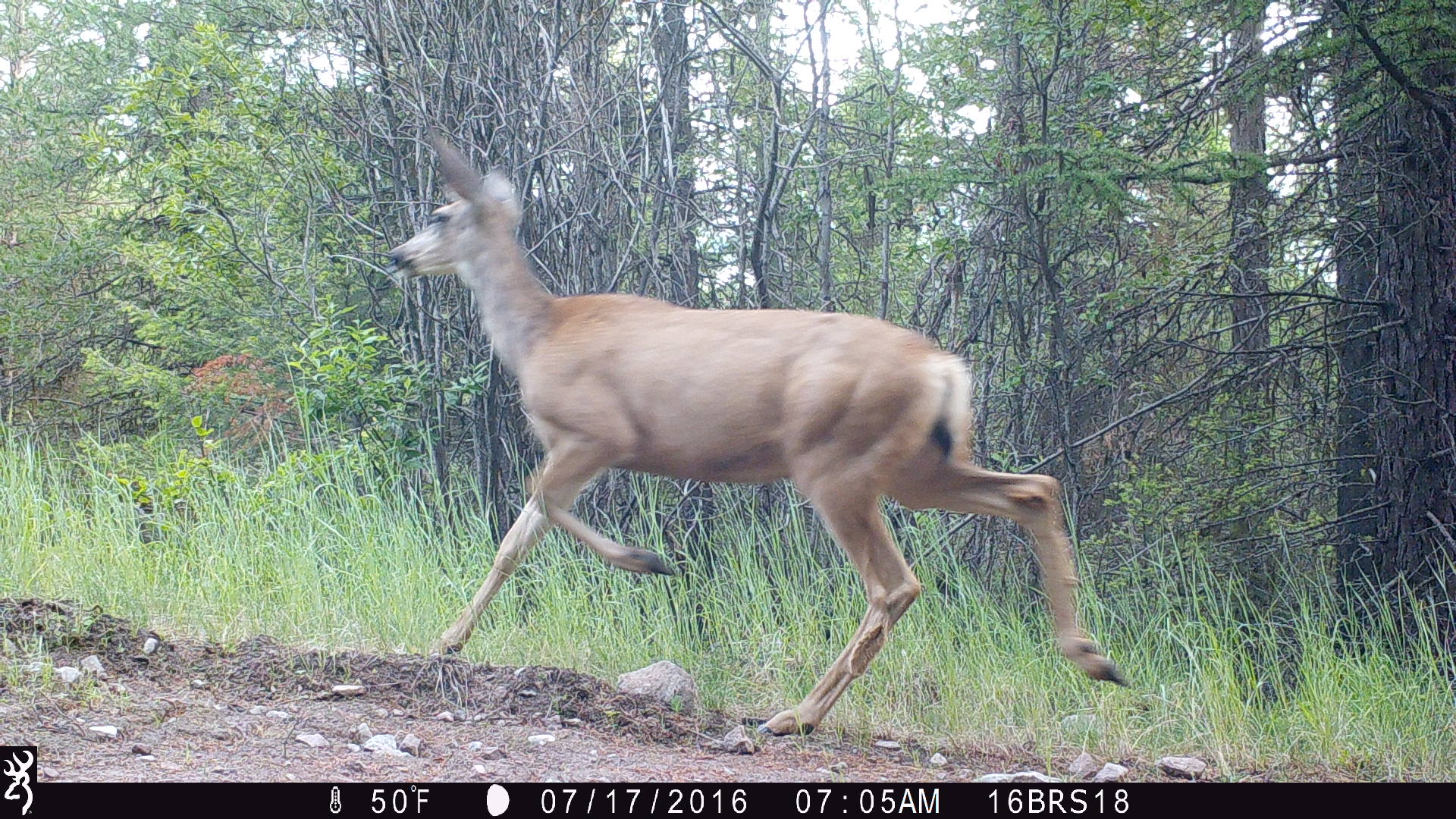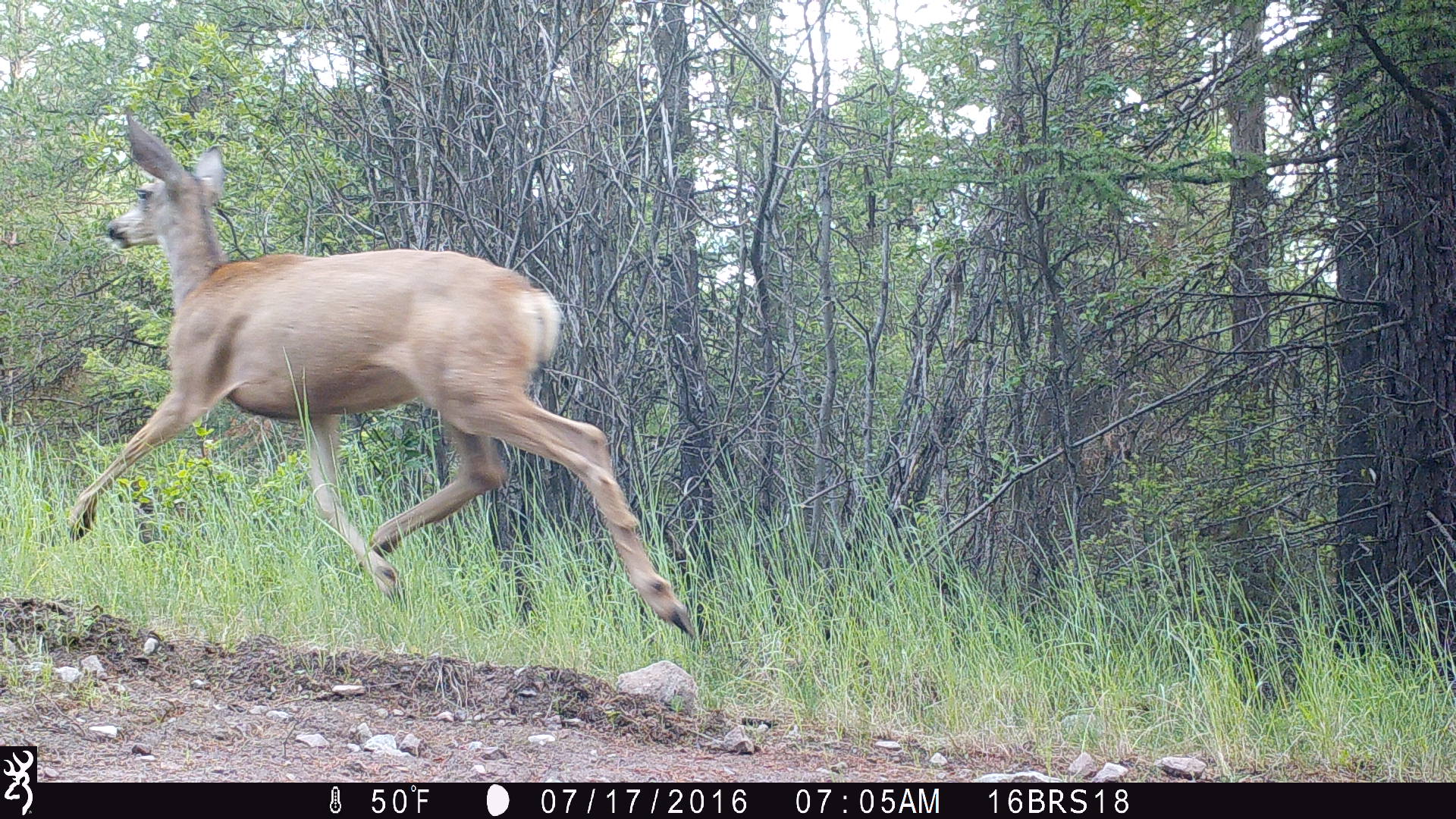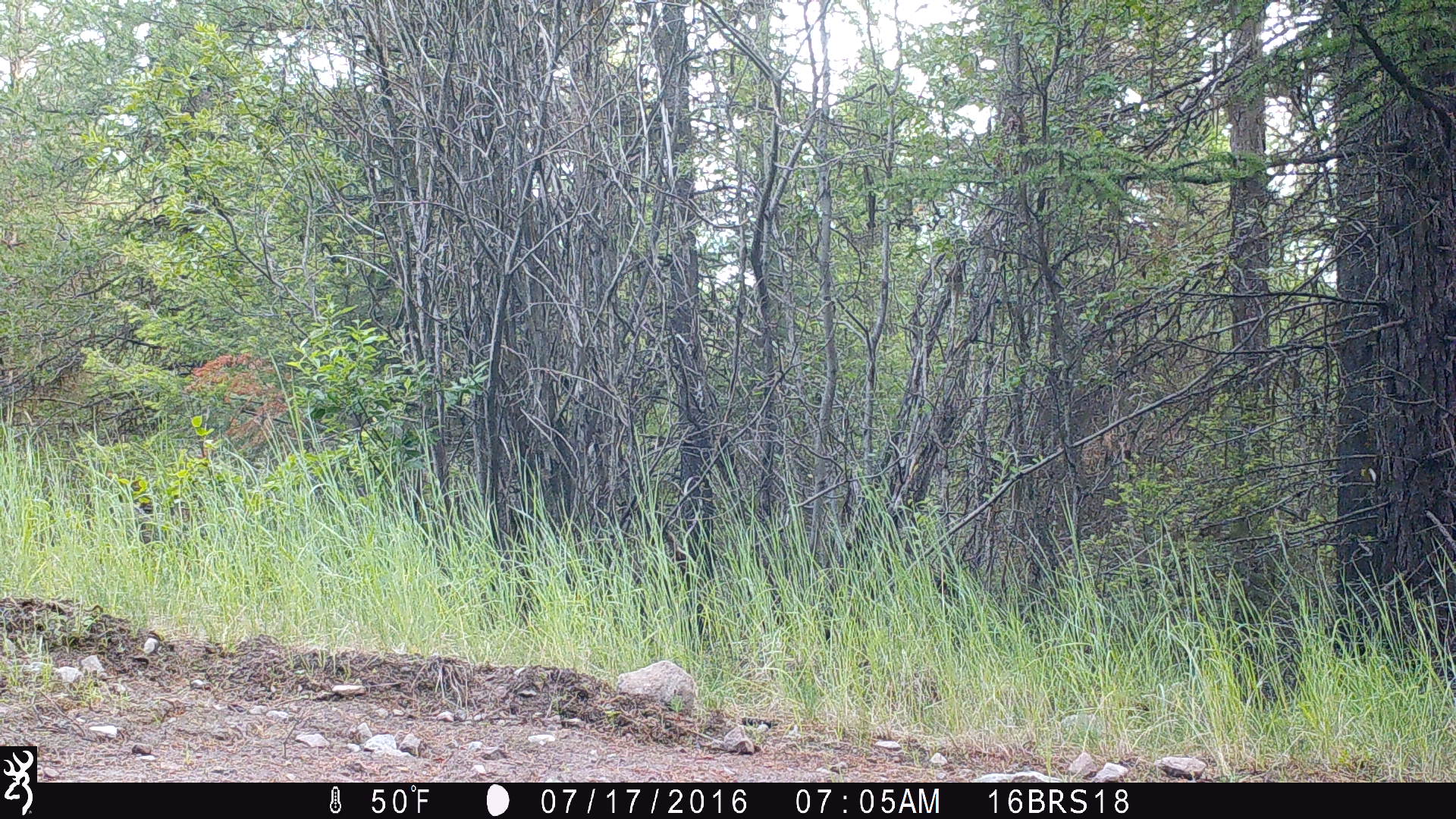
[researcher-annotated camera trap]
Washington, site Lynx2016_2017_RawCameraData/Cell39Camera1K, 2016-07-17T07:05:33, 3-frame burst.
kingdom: Animalia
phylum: Chordata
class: Mammalia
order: Artiodactyla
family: Cervidae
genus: Odocoileus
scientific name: Odocoileus hemionus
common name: mule deer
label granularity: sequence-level